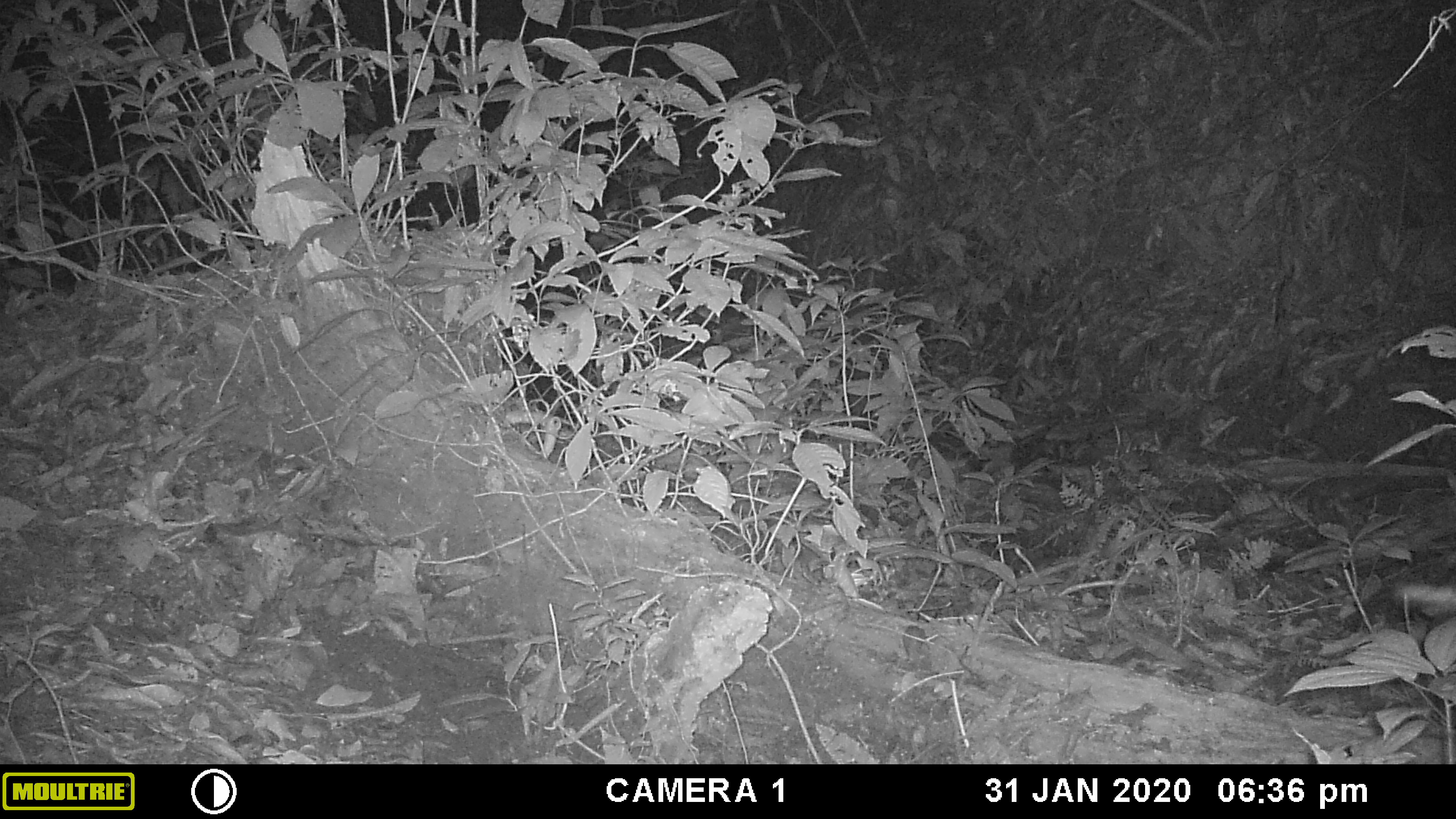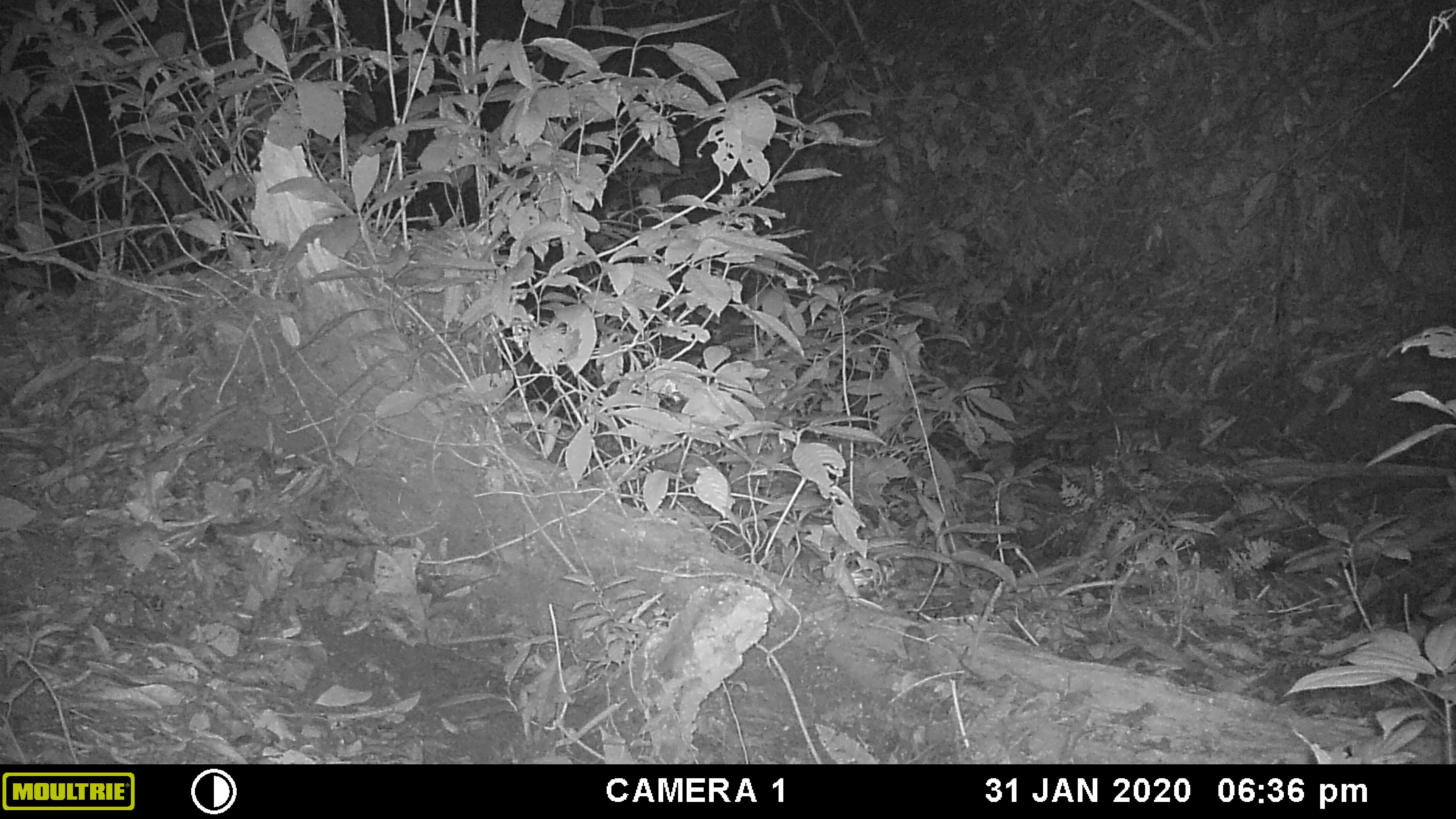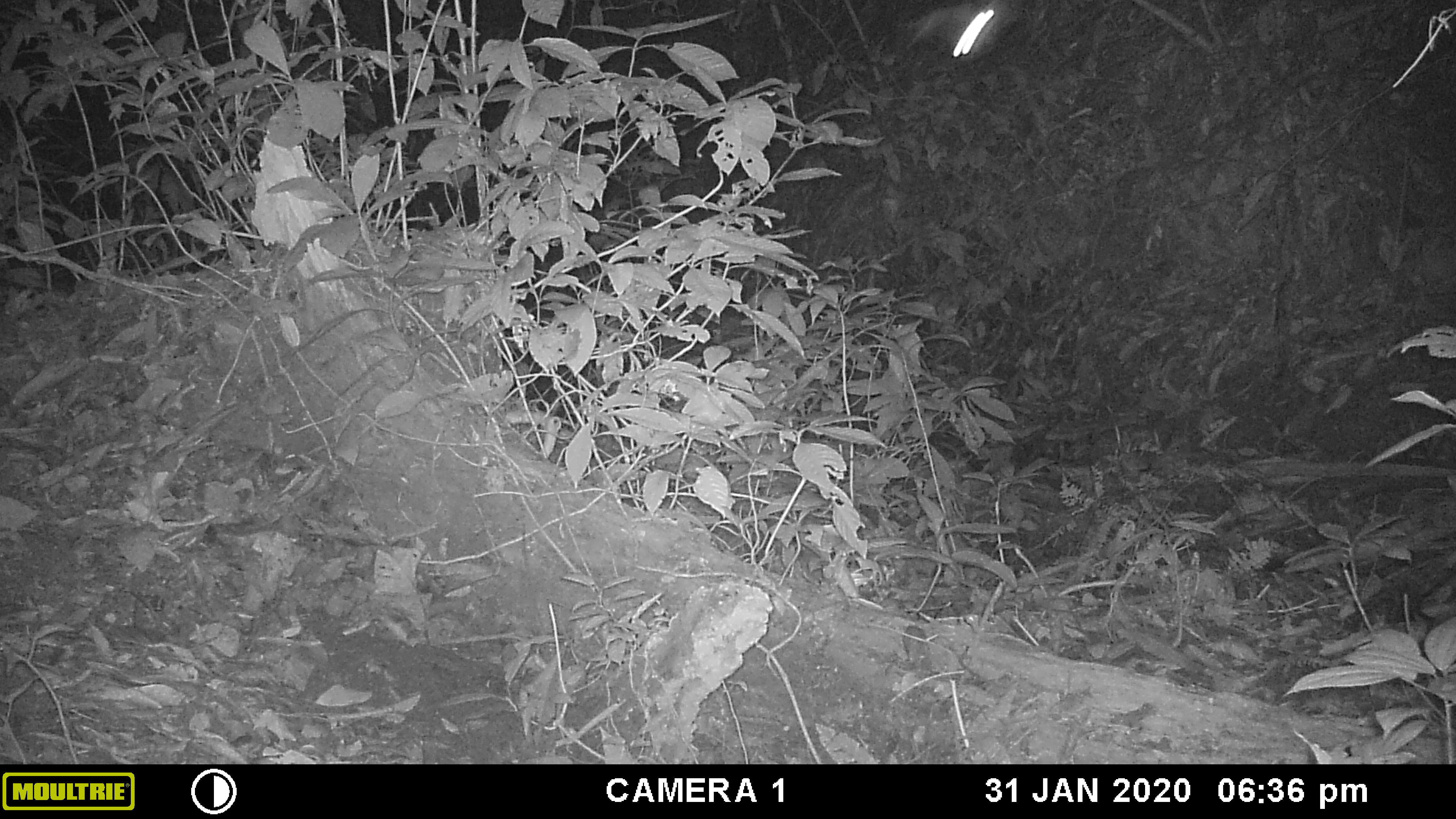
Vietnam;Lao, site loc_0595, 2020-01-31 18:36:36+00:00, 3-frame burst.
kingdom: Animalia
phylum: Arthropoda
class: Insecta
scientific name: Insecta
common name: insect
Insect (Insecta). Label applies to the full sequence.